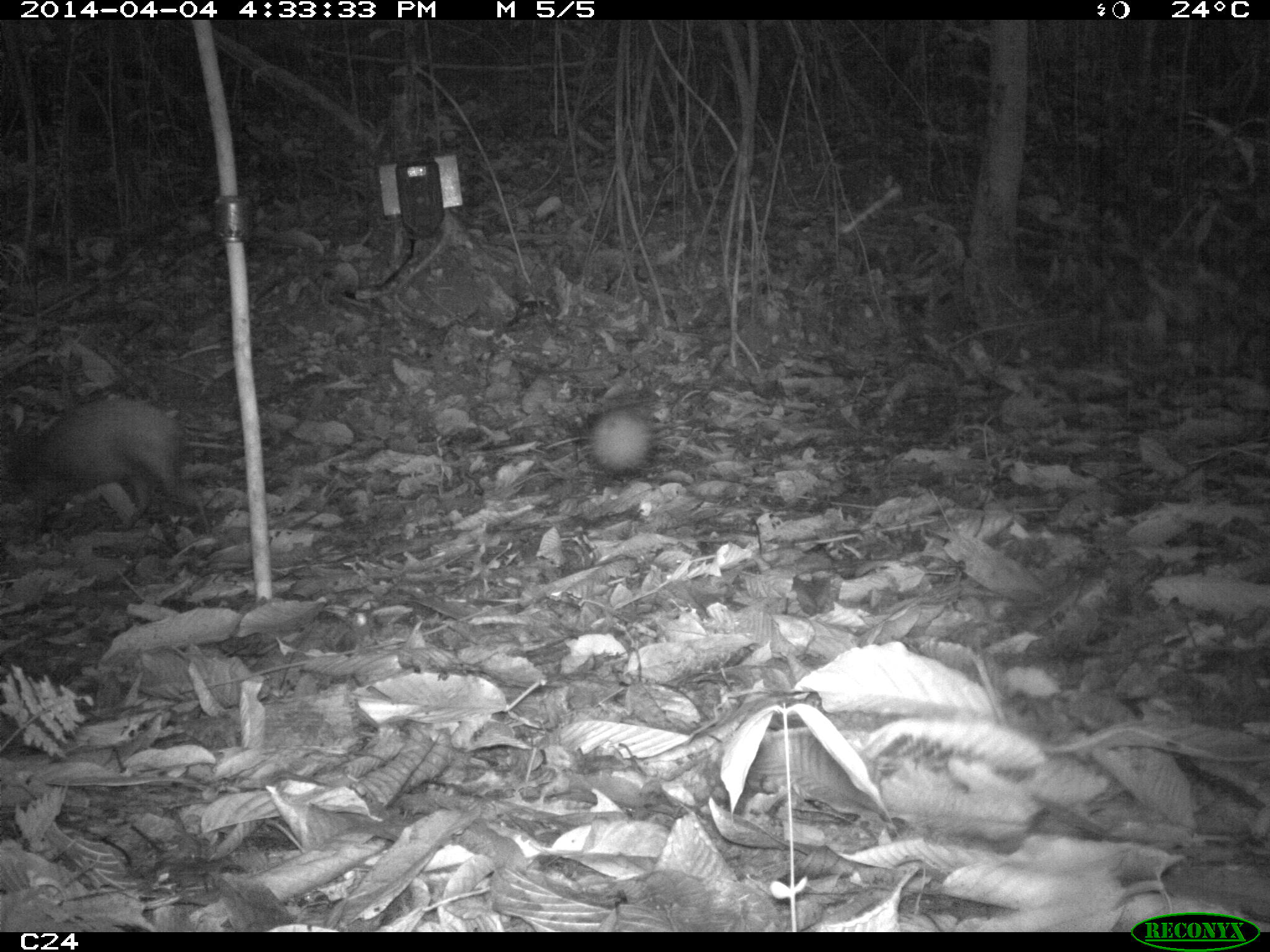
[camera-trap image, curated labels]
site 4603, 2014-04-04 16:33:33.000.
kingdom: Animalia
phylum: Chordata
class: Mammalia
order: Rodentia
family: Dasyproctidae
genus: Dasyprocta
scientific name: Dasyprocta leporina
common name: red-rumped agouti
Dasyprocta leporina (red-rumped agouti), count 1, age adult.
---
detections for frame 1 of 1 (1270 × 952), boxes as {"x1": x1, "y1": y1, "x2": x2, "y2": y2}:
dasyprocta leporina: {"x1": 0, "y1": 394, "x2": 211, "y2": 536}